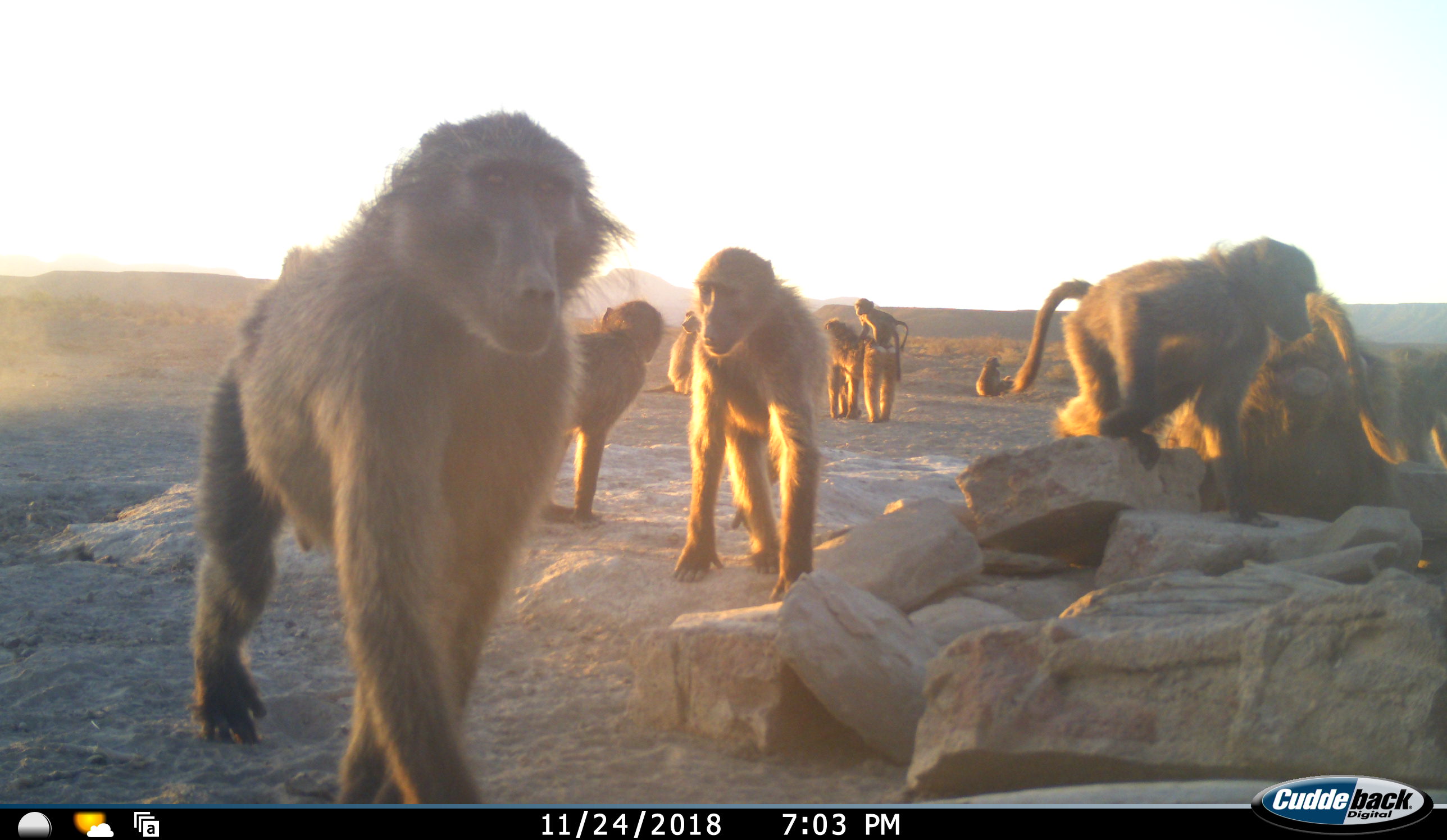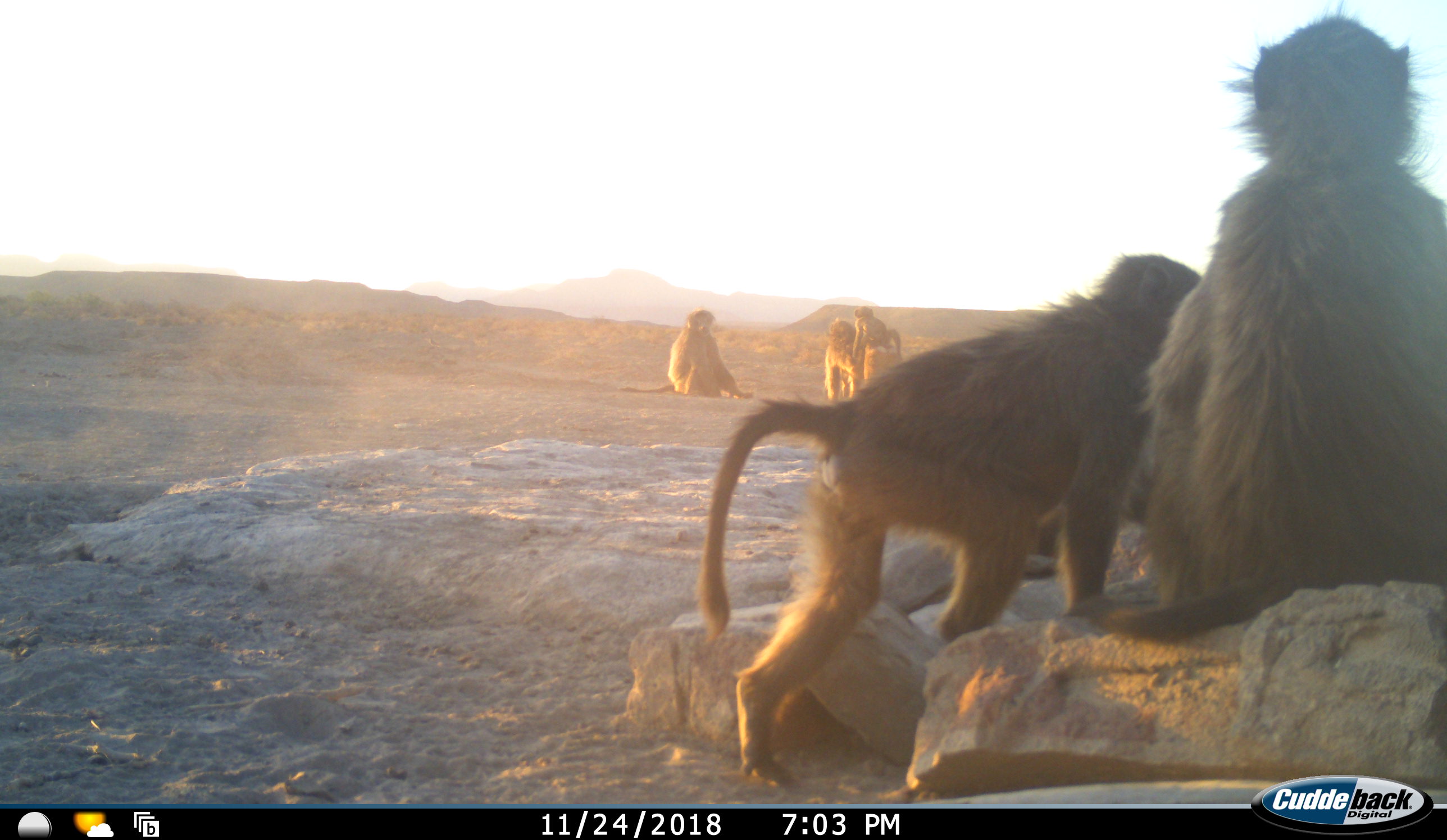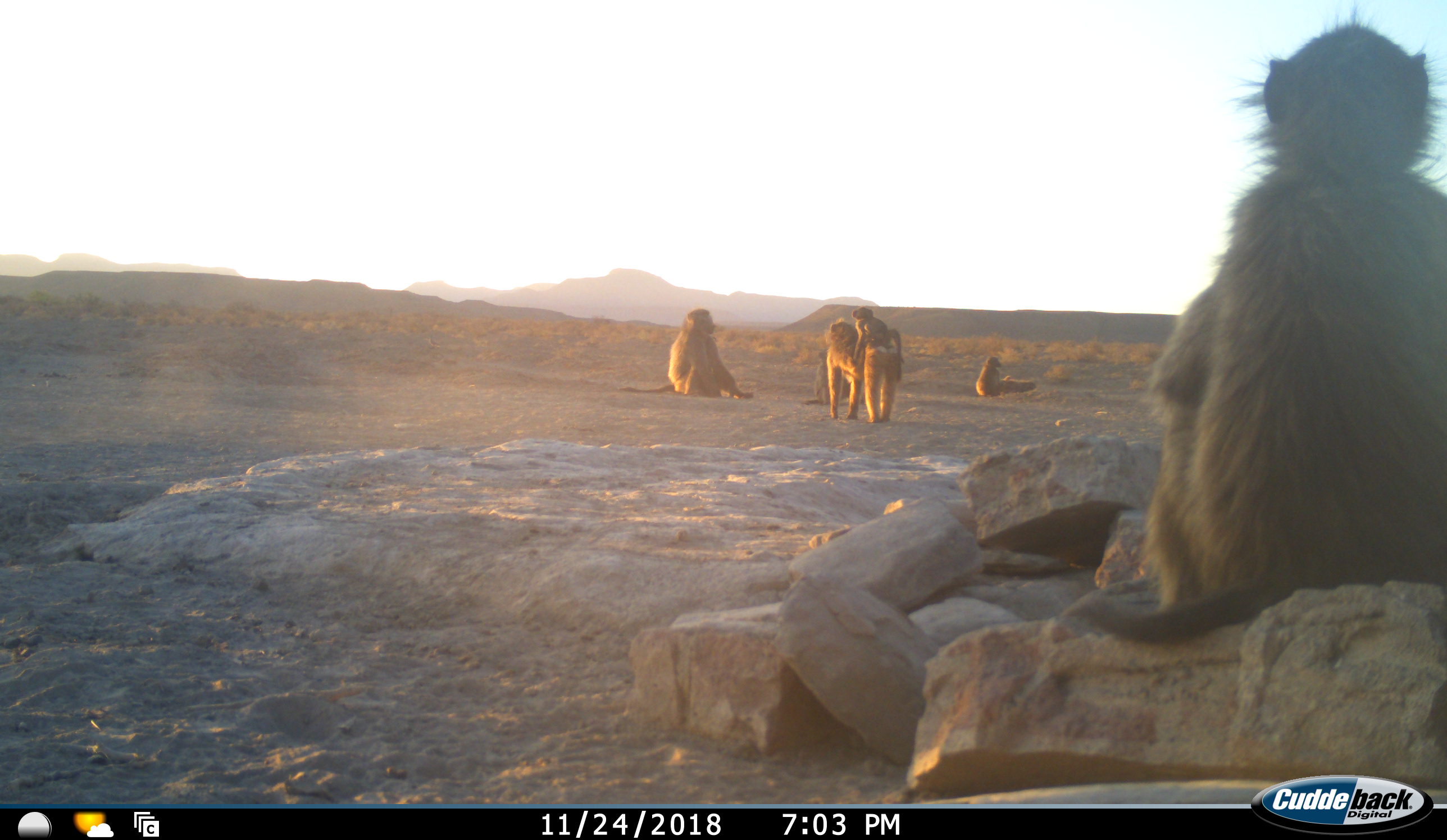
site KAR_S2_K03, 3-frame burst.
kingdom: Animalia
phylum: Chordata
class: Mammalia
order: Primates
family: Cercopithecidae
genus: Papio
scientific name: Papio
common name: baboon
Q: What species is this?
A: Baboon (Papio).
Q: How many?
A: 11-50.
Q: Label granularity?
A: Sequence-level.